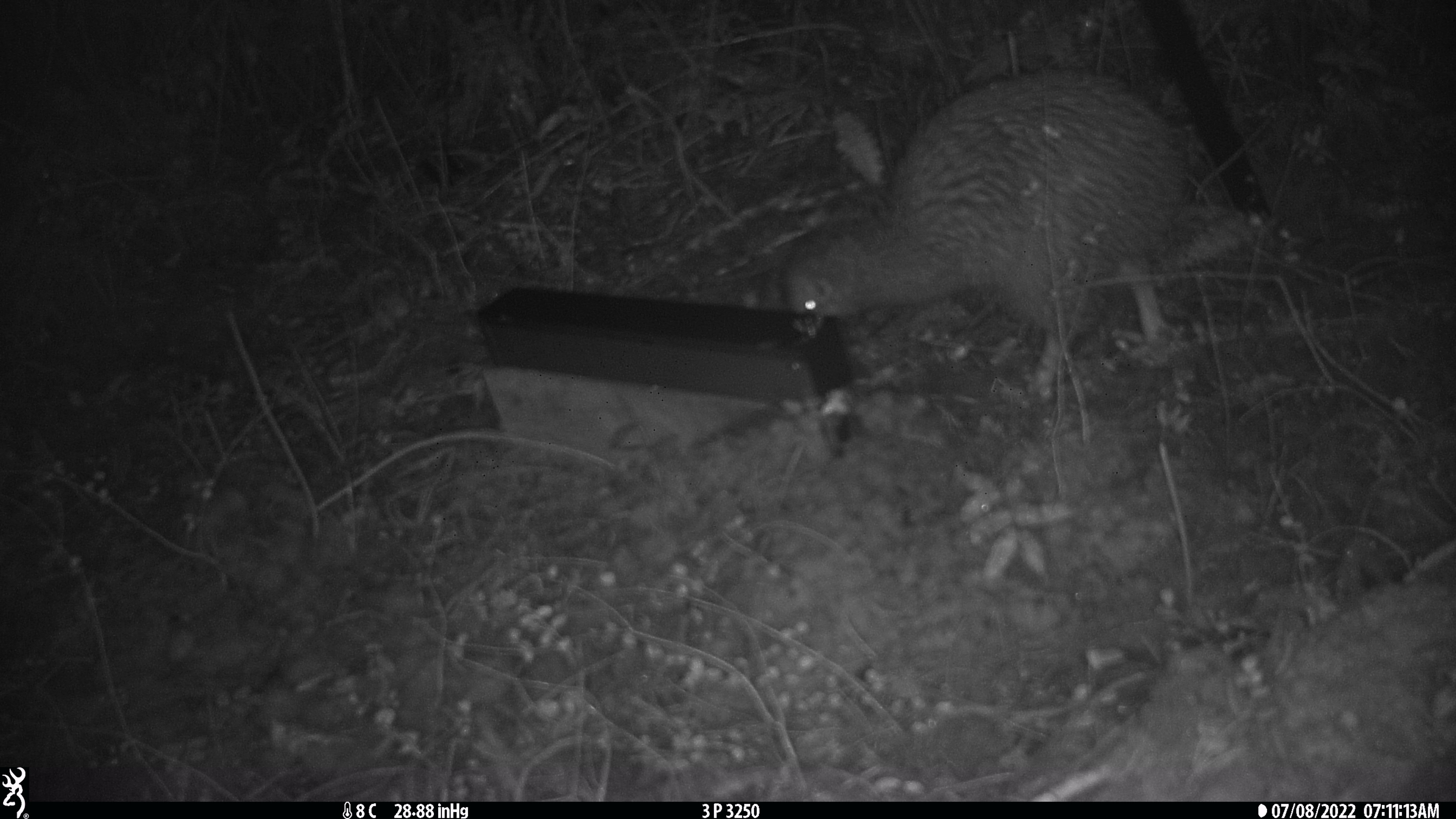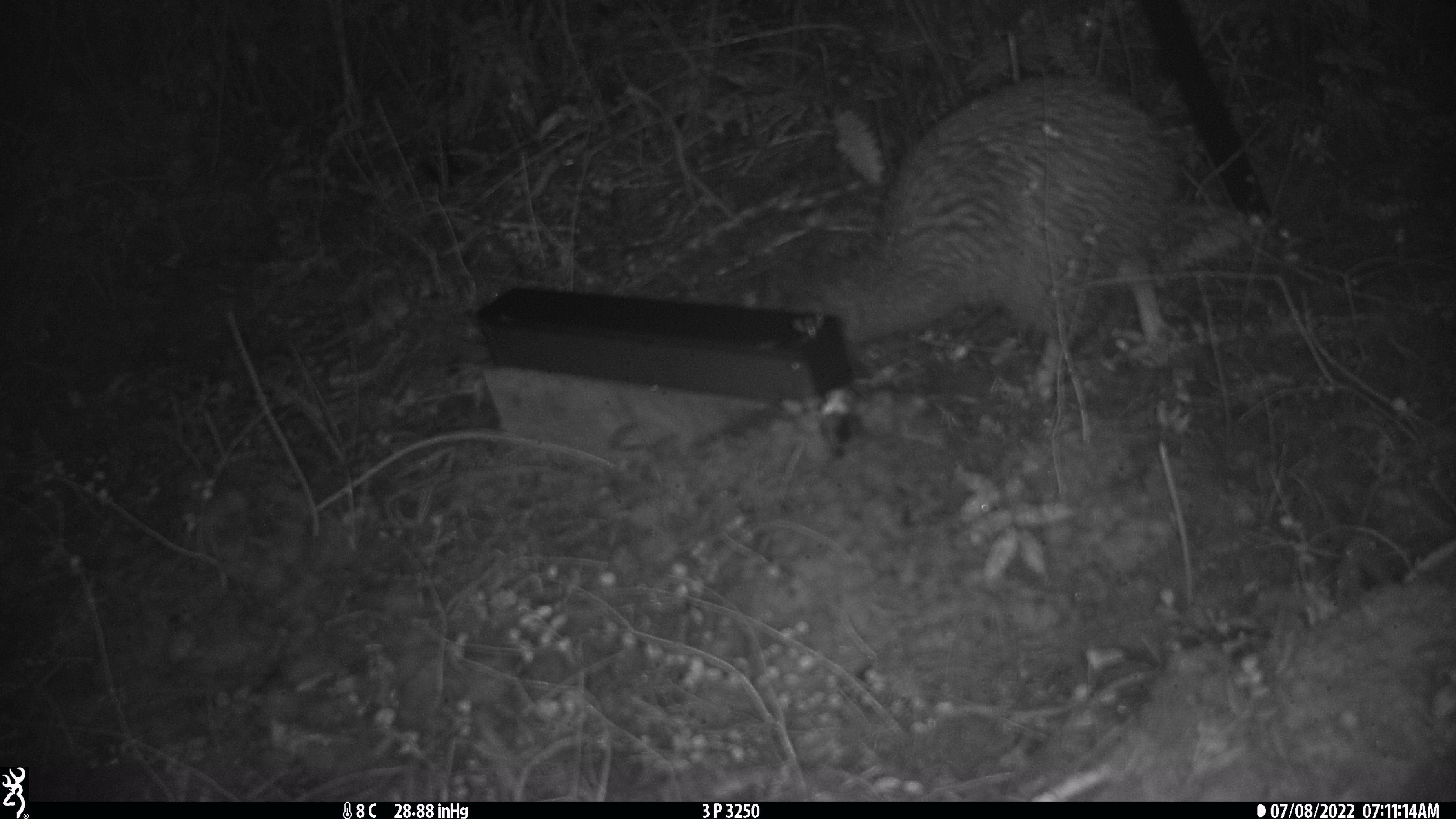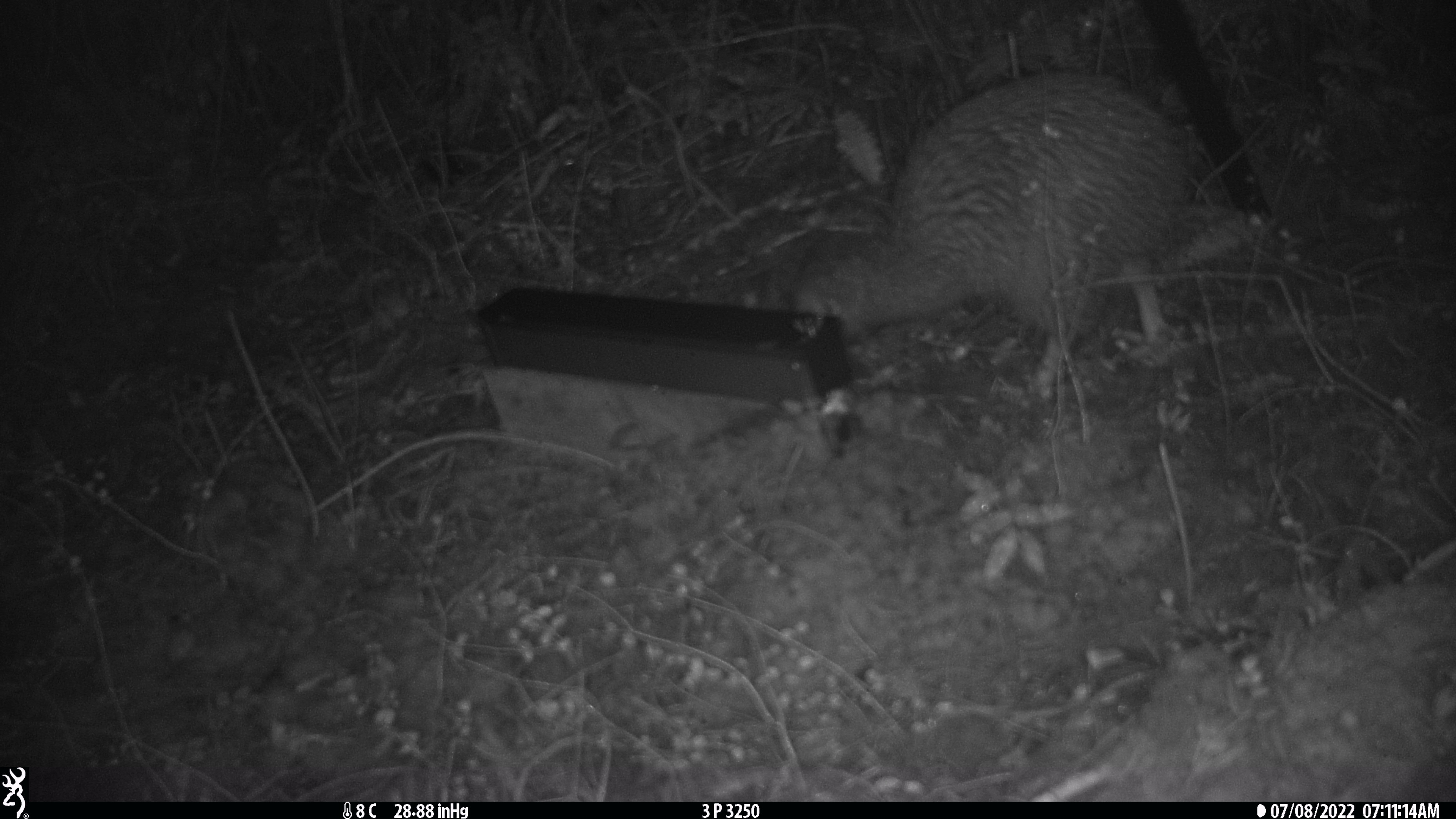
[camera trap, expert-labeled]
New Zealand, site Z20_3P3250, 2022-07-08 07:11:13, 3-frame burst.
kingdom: Animalia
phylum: Chordata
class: Aves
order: Apterygiformes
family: Apterygidae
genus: Apteryx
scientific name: Apteryx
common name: kiwi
Kiwi (Apteryx).